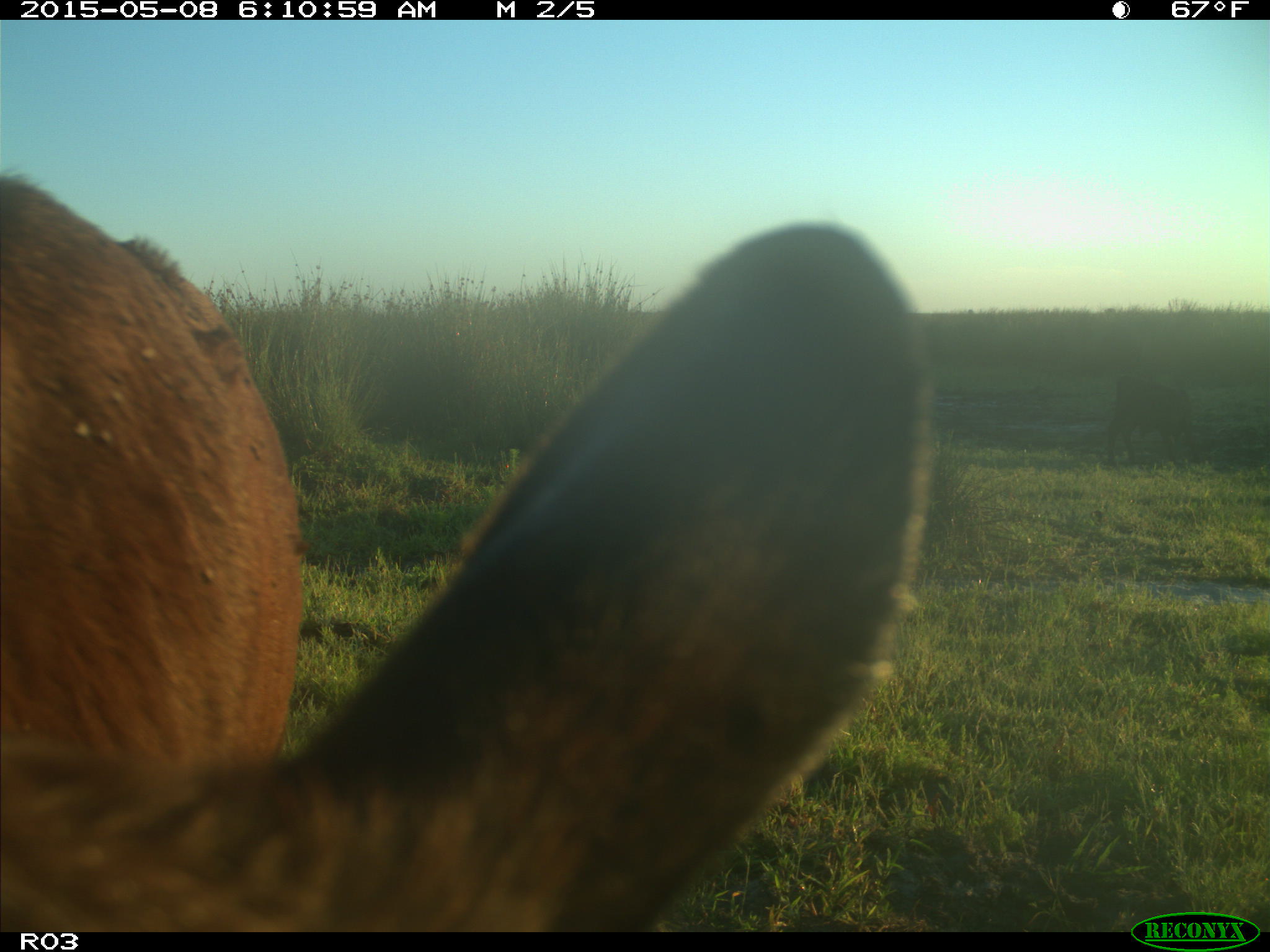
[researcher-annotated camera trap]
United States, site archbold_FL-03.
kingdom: Animalia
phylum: Chordata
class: Mammalia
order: Artiodactyla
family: Bovidae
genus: Bos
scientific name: Bos taurus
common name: domestic cow